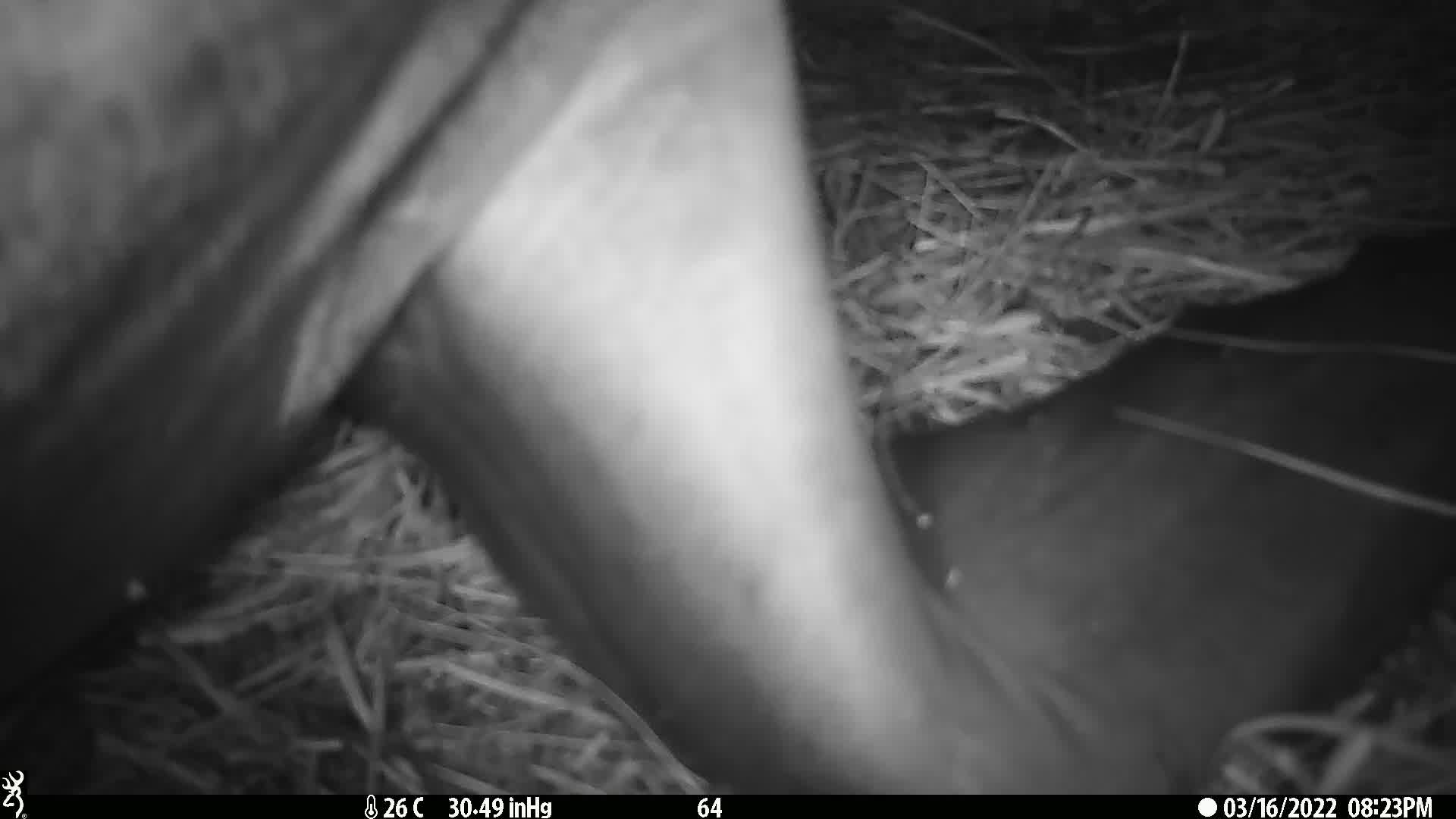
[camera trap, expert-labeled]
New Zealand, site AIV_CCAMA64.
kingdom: Animalia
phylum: Chordata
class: Mammalia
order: Carnivora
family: Otariidae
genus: Phocarctos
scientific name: Phocarctos hookeri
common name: new zealand sea lion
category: sealion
Sealion (new zealand sea lion) (Phocarctos hookeri).